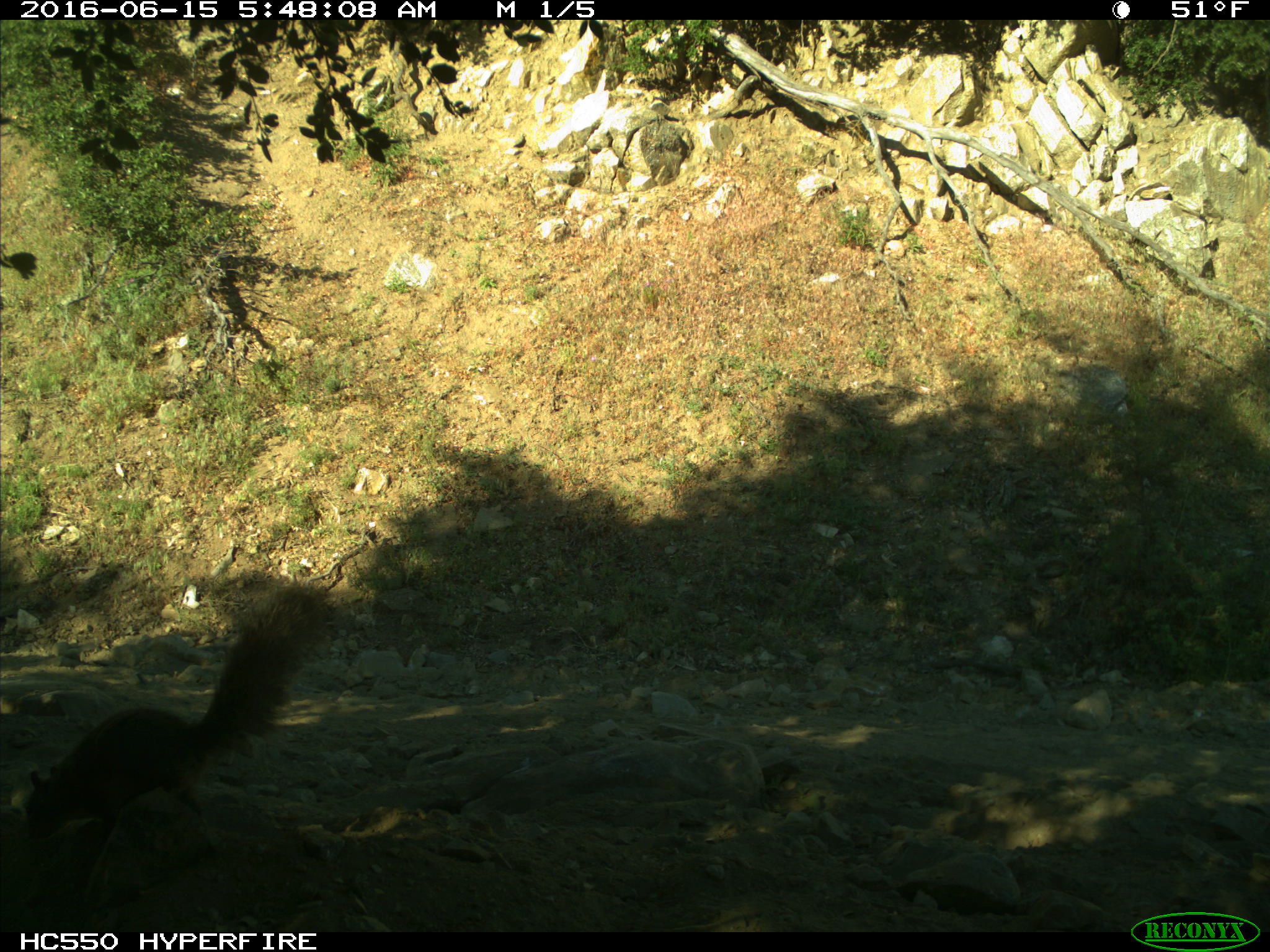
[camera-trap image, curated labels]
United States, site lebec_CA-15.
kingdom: Animalia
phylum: Chordata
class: Mammalia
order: Rodentia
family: Sciuridae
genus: Sciurus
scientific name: Sciurus carolinensis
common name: eastern gray squirrel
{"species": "Sciurus carolinensis (eastern gray squirrel)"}